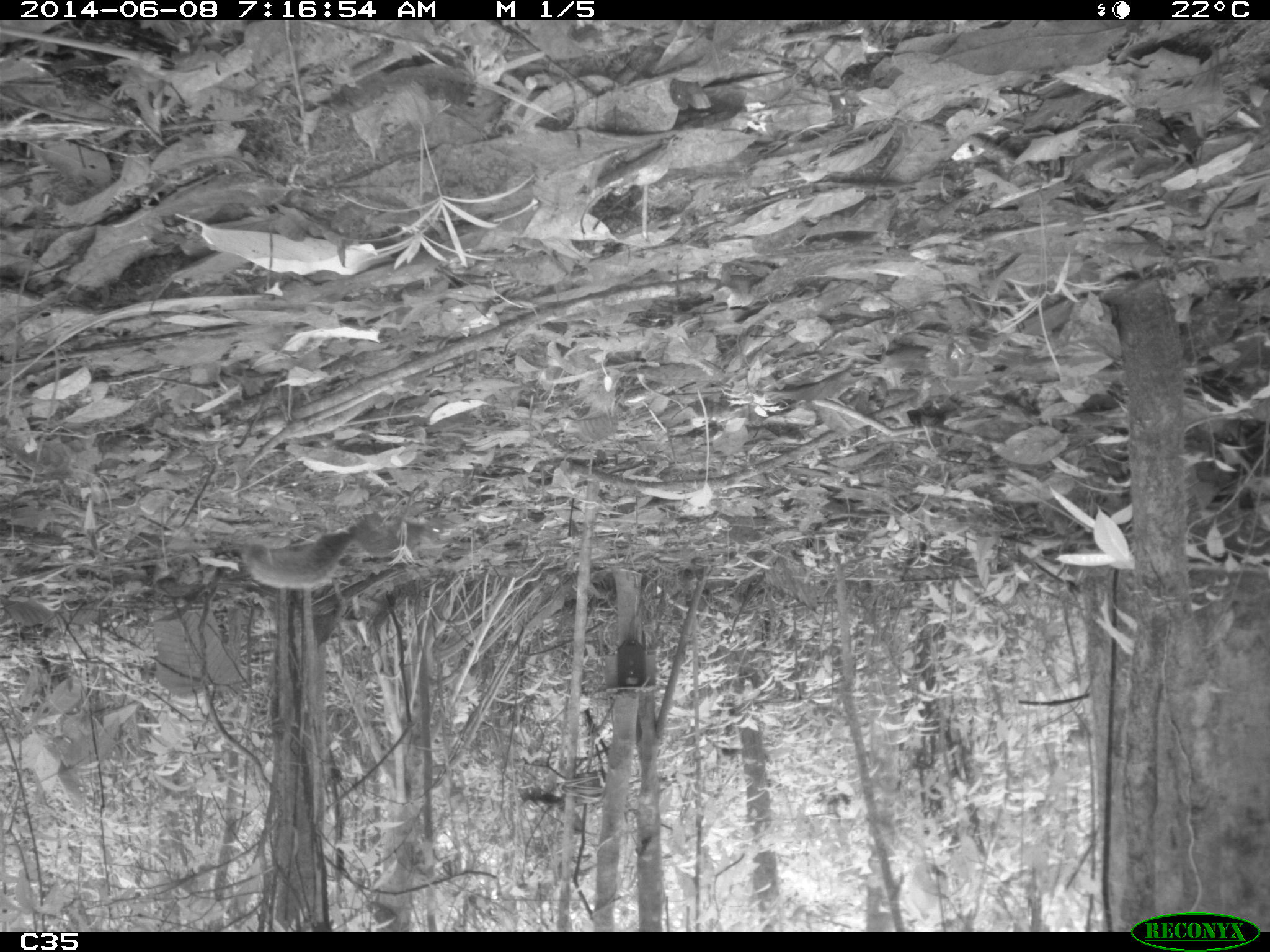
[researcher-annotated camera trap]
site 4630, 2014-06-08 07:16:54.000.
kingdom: Animalia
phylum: Chordata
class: Mammalia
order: Rodentia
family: Sciuridae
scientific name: Sciuridae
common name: squirrels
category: unknown squirrel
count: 1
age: adult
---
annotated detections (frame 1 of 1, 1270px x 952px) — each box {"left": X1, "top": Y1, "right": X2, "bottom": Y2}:
unknown squirrel: {"left": 218, "top": 529, "right": 357, "bottom": 592}